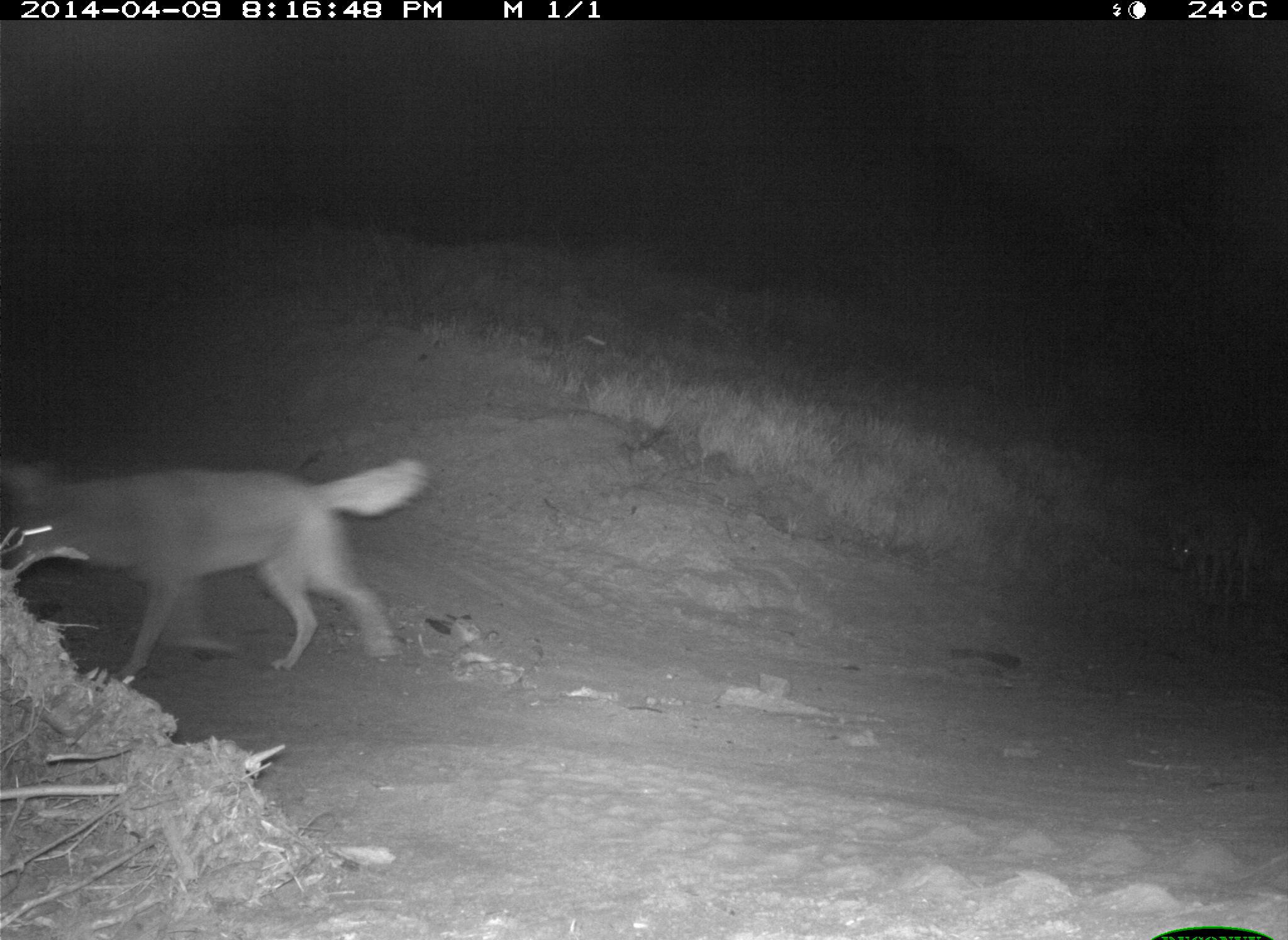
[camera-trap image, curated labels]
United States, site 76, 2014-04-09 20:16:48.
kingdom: Animalia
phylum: Chordata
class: Mammalia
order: Carnivora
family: Canidae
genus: Canis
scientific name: Canis latrans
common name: coyote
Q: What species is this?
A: Coyote (Canis latrans).